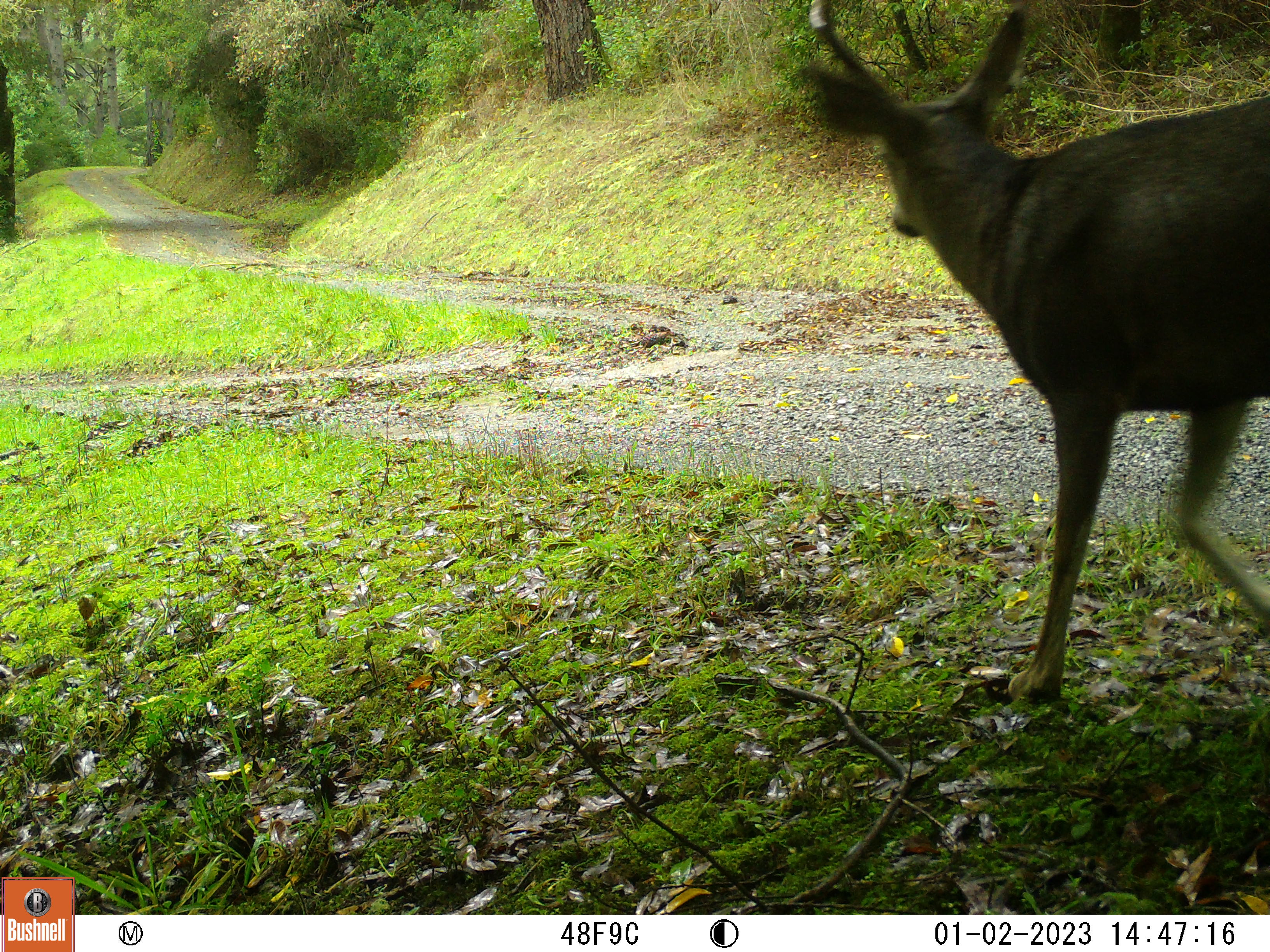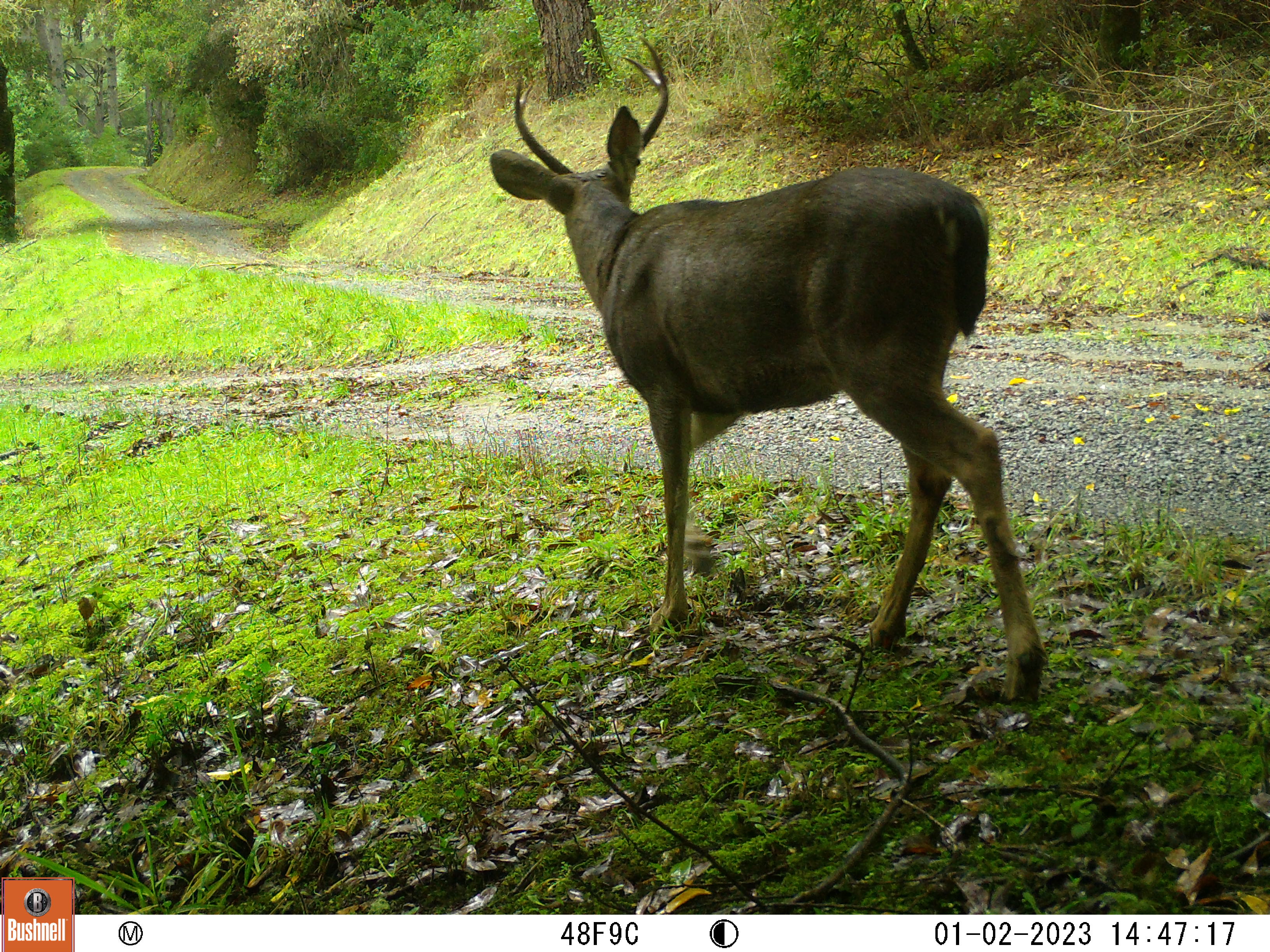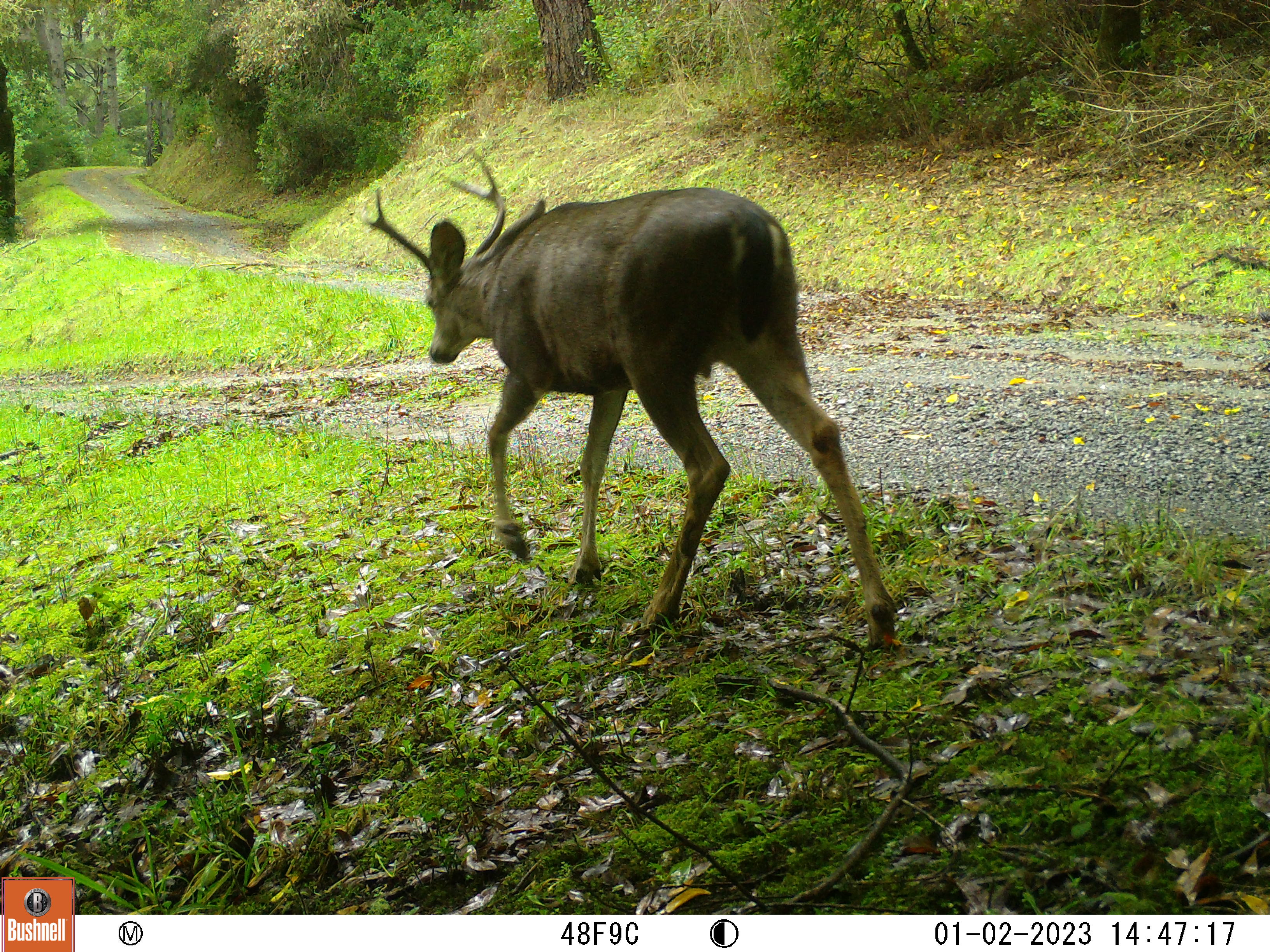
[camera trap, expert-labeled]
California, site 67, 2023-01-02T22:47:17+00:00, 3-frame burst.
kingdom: Animalia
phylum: Chordata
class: Mammalia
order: Artiodactyla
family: Cervidae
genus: Odocoileus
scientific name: Odocoileus hemionus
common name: mule deer